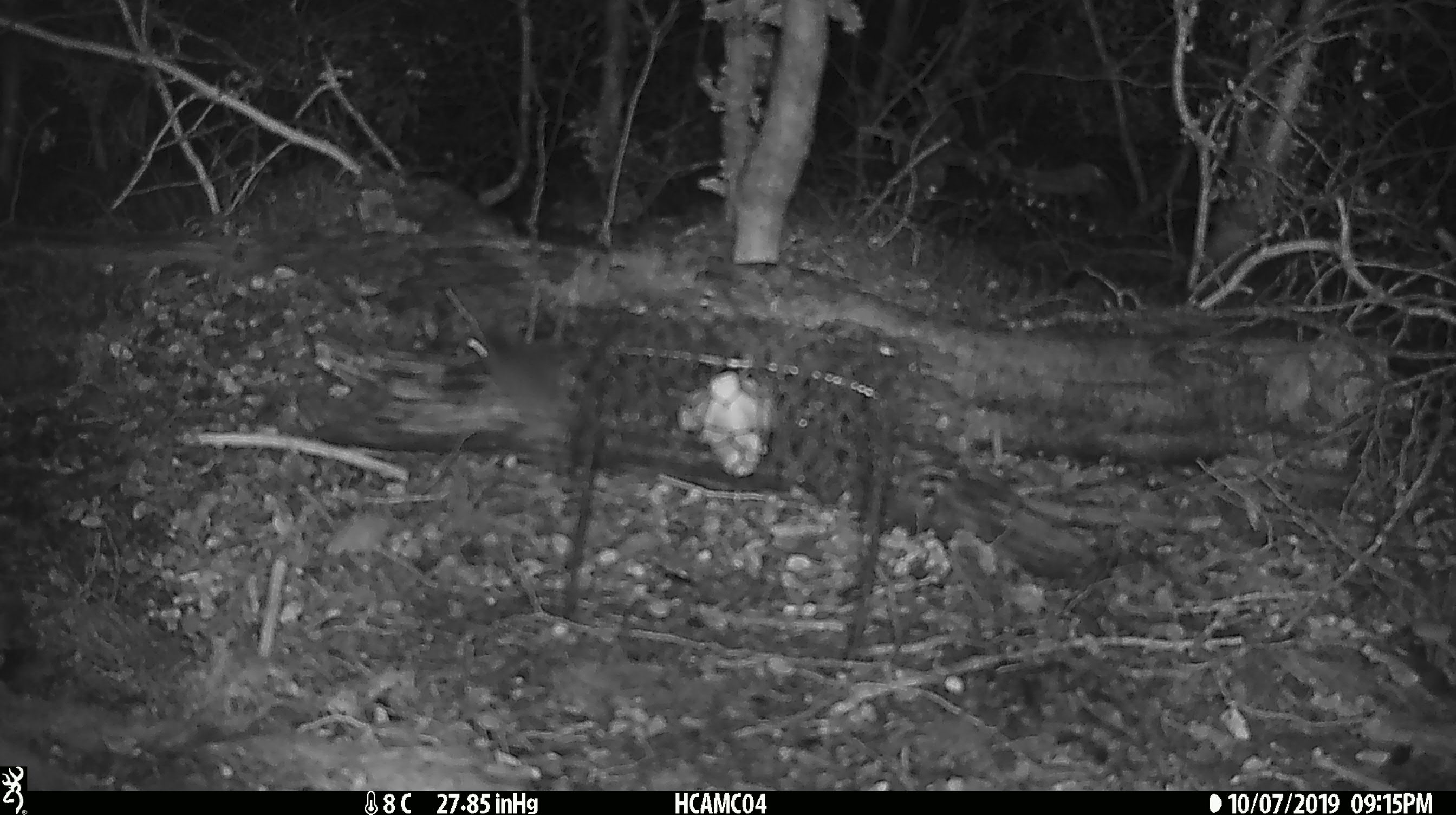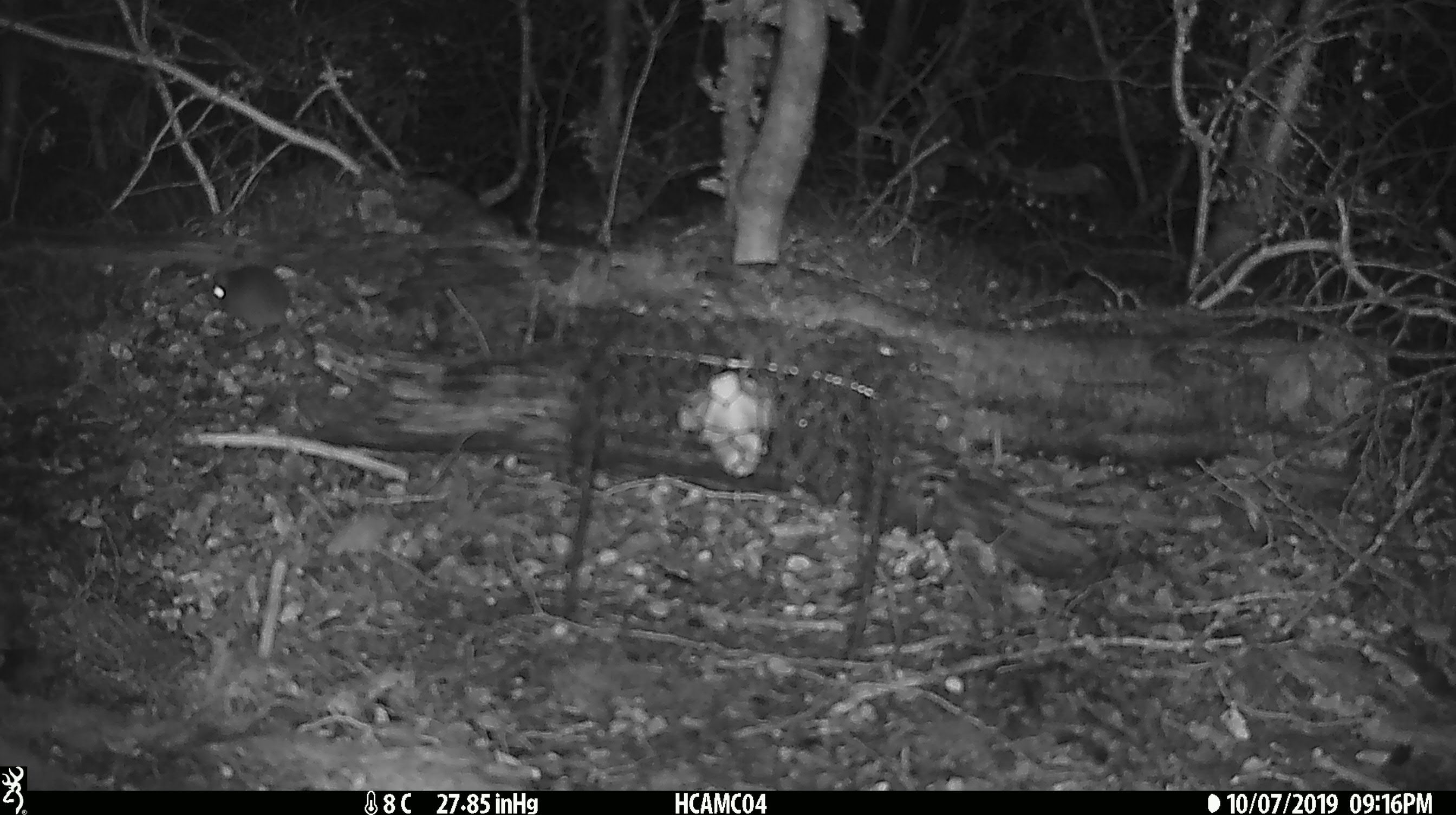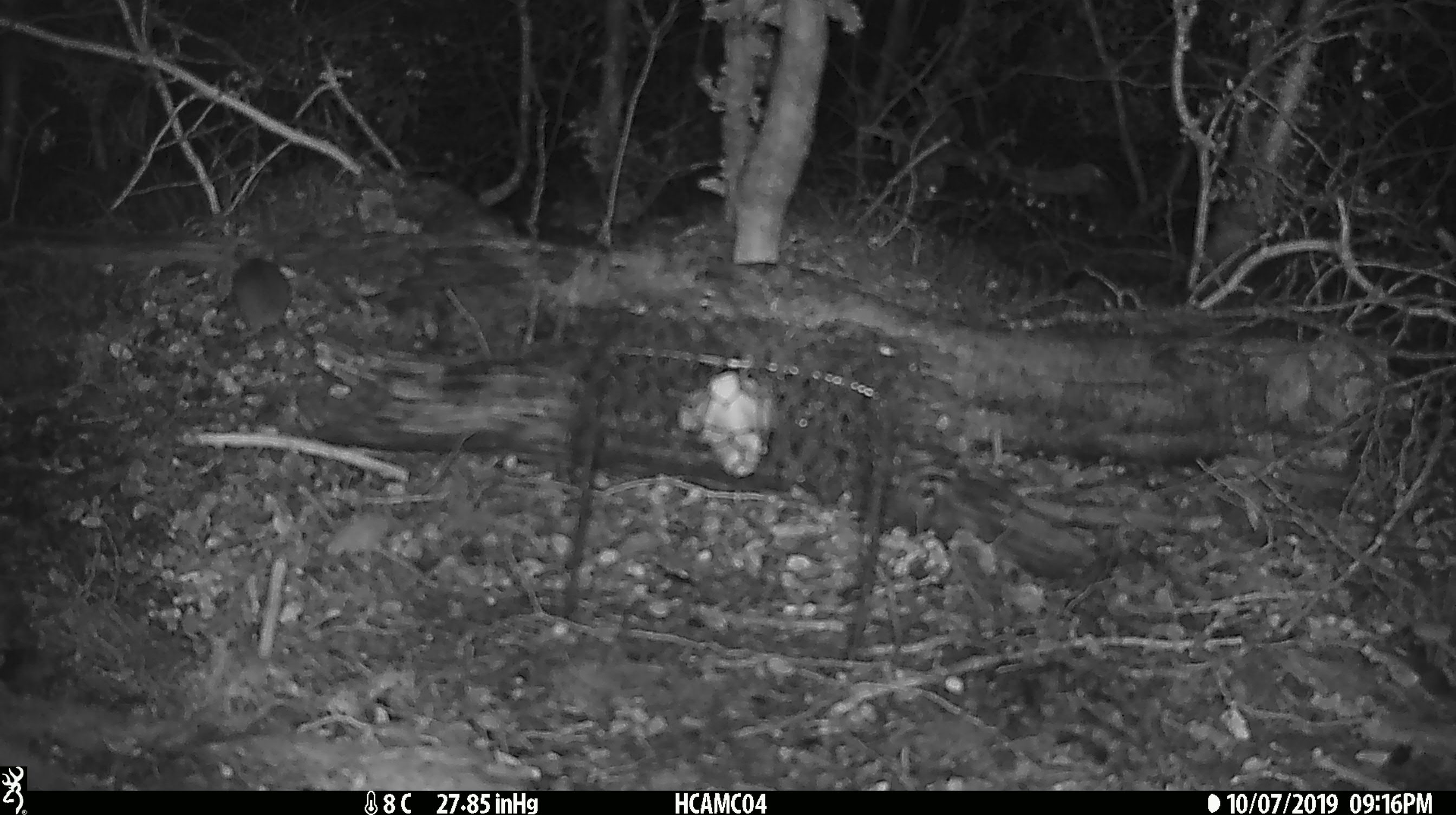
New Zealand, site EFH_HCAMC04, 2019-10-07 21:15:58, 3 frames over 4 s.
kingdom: Animalia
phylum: Chordata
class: Mammalia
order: Rodentia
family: Muridae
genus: Mus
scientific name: Mus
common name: mouse